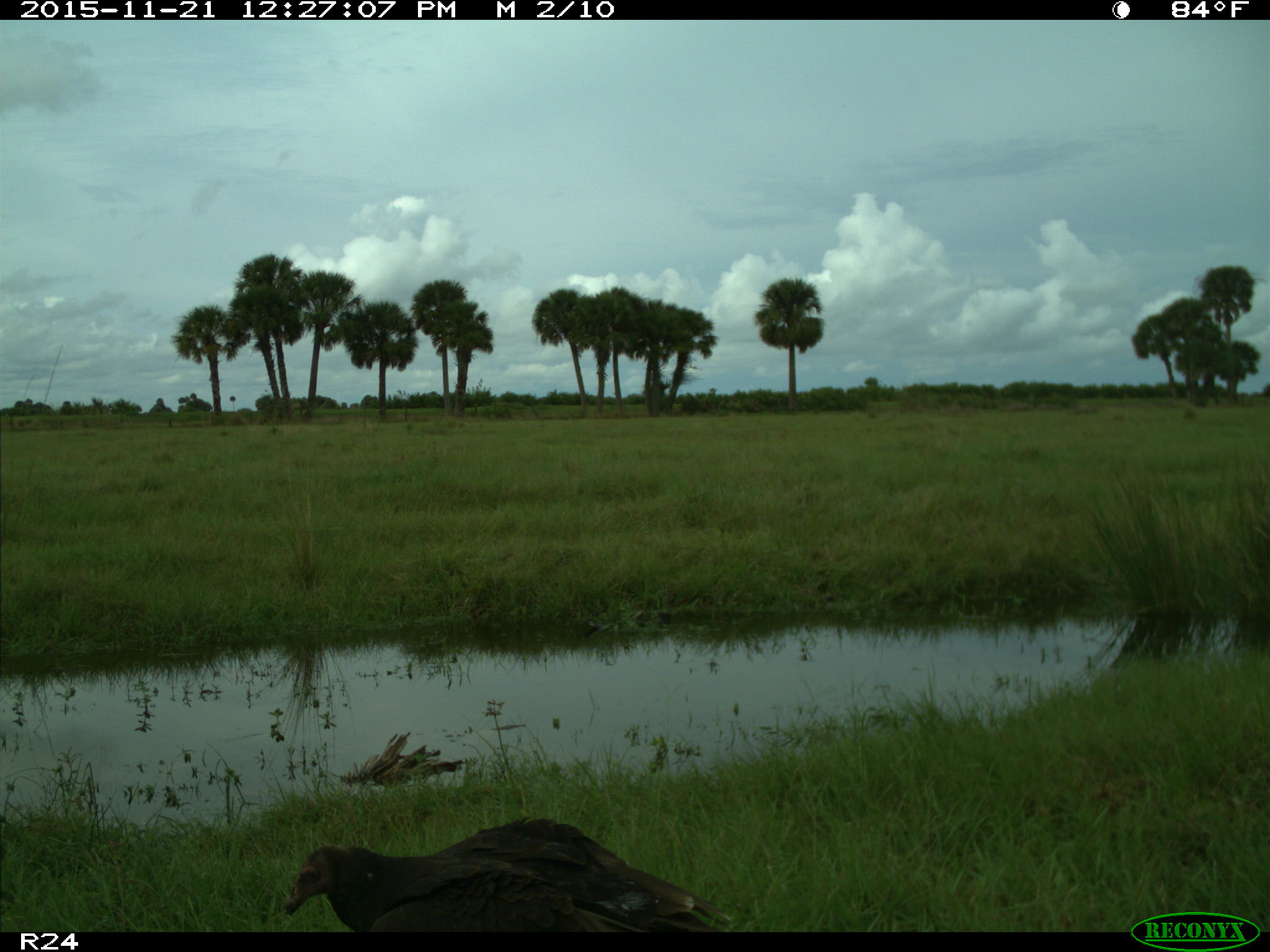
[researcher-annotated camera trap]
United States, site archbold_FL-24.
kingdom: Animalia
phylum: Chordata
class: Aves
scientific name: Aves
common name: birds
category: unidentified bird